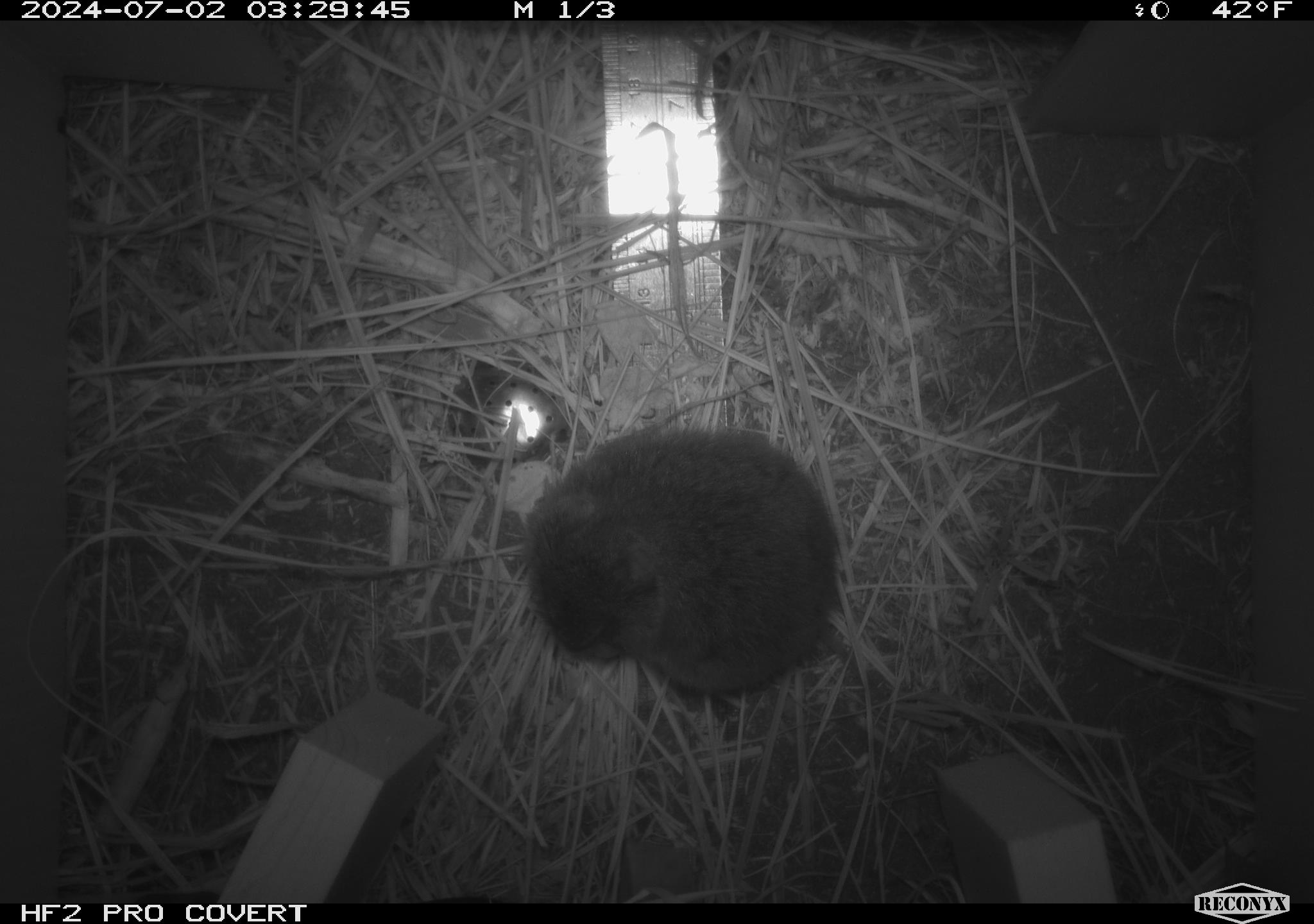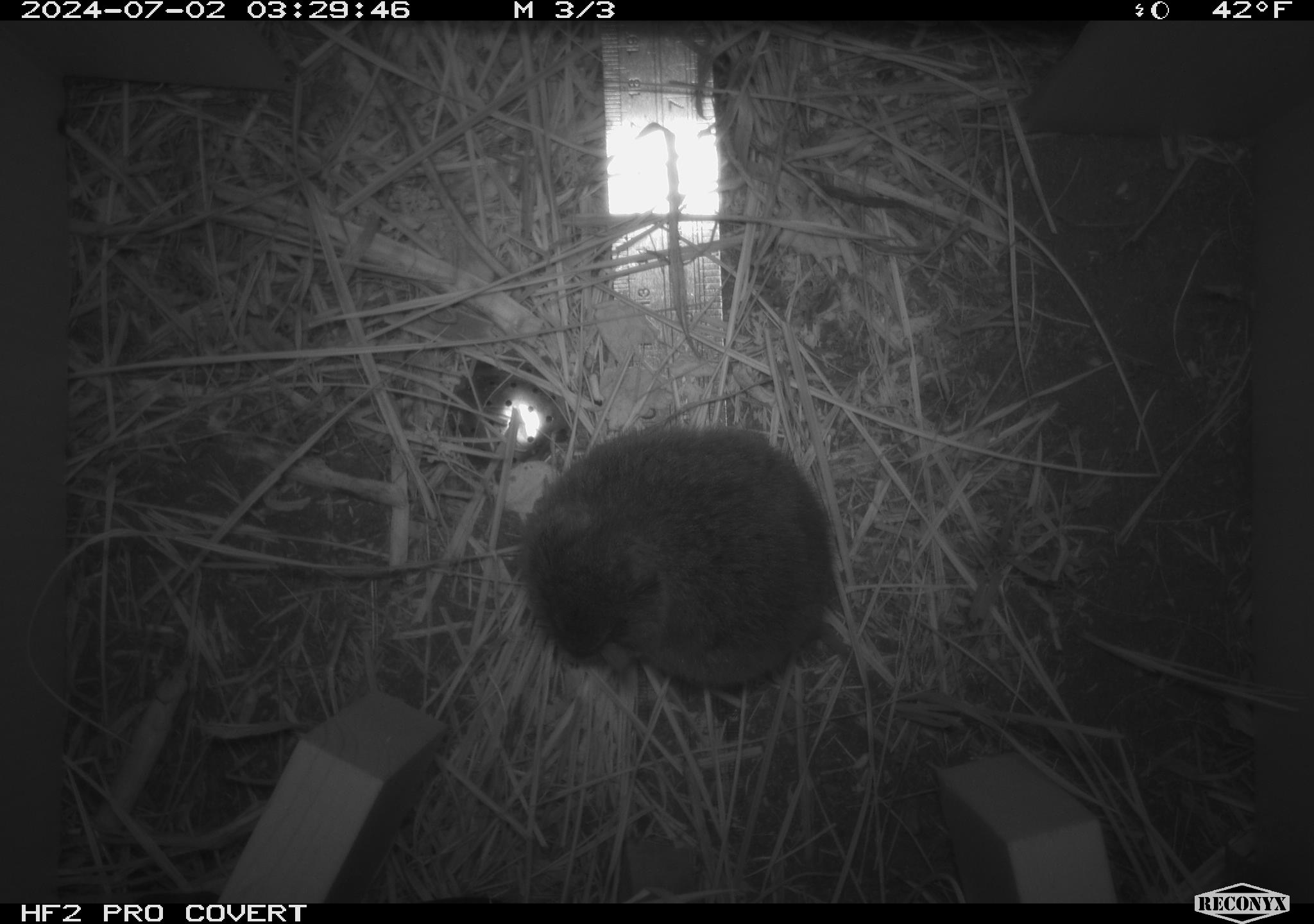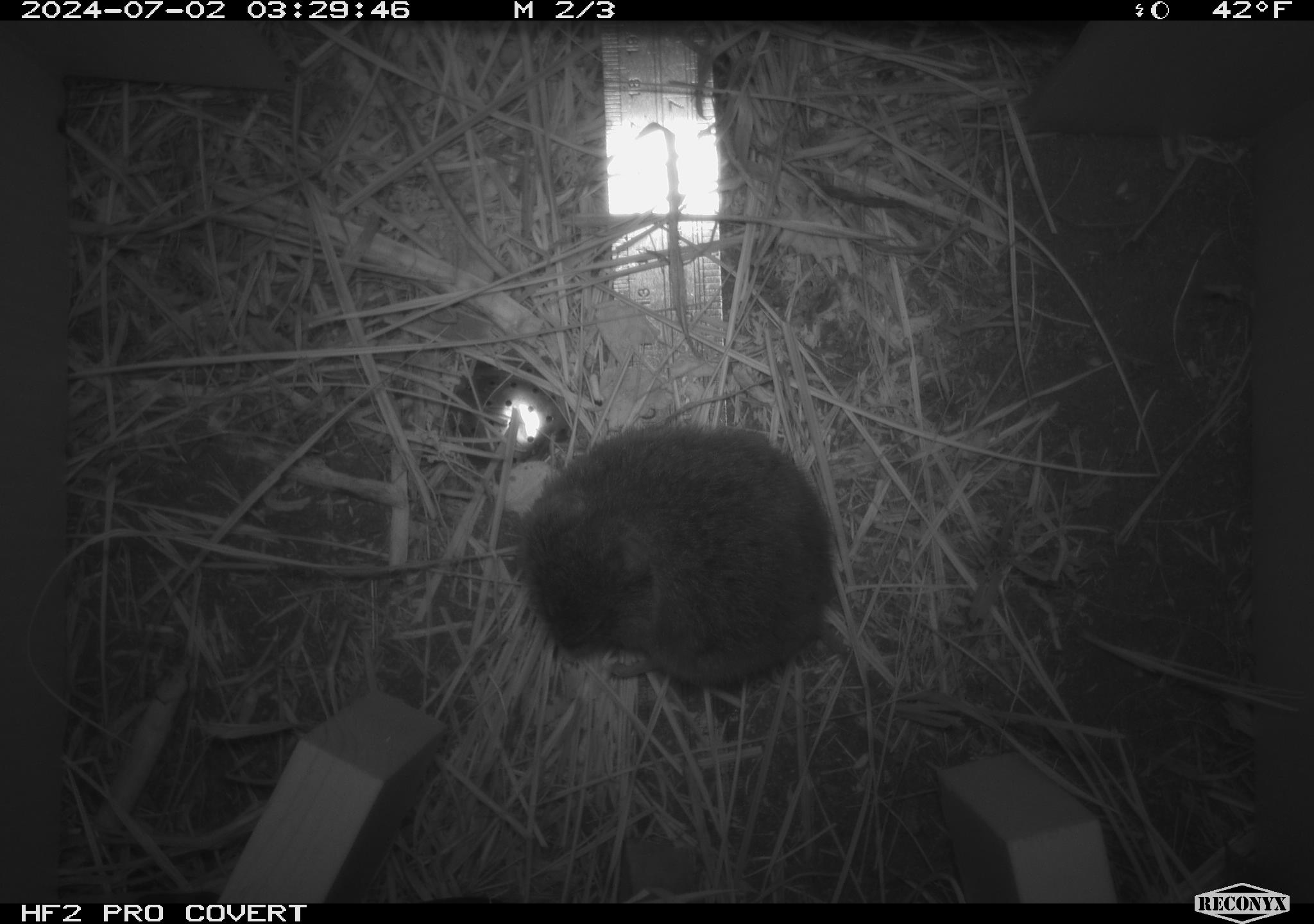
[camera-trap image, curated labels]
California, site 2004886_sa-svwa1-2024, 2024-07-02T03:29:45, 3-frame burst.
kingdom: Animalia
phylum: Chordata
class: Mammalia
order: Rodentia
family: Cricetidae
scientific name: Arvicolinae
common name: voles, lemmings, and muskrats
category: arvicolinae subfamily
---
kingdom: Animalia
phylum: Arthropoda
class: Malacostraca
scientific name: Malacostraca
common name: amphipods, crabs, isopods, krill, lobsters and shrimps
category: malacostracan